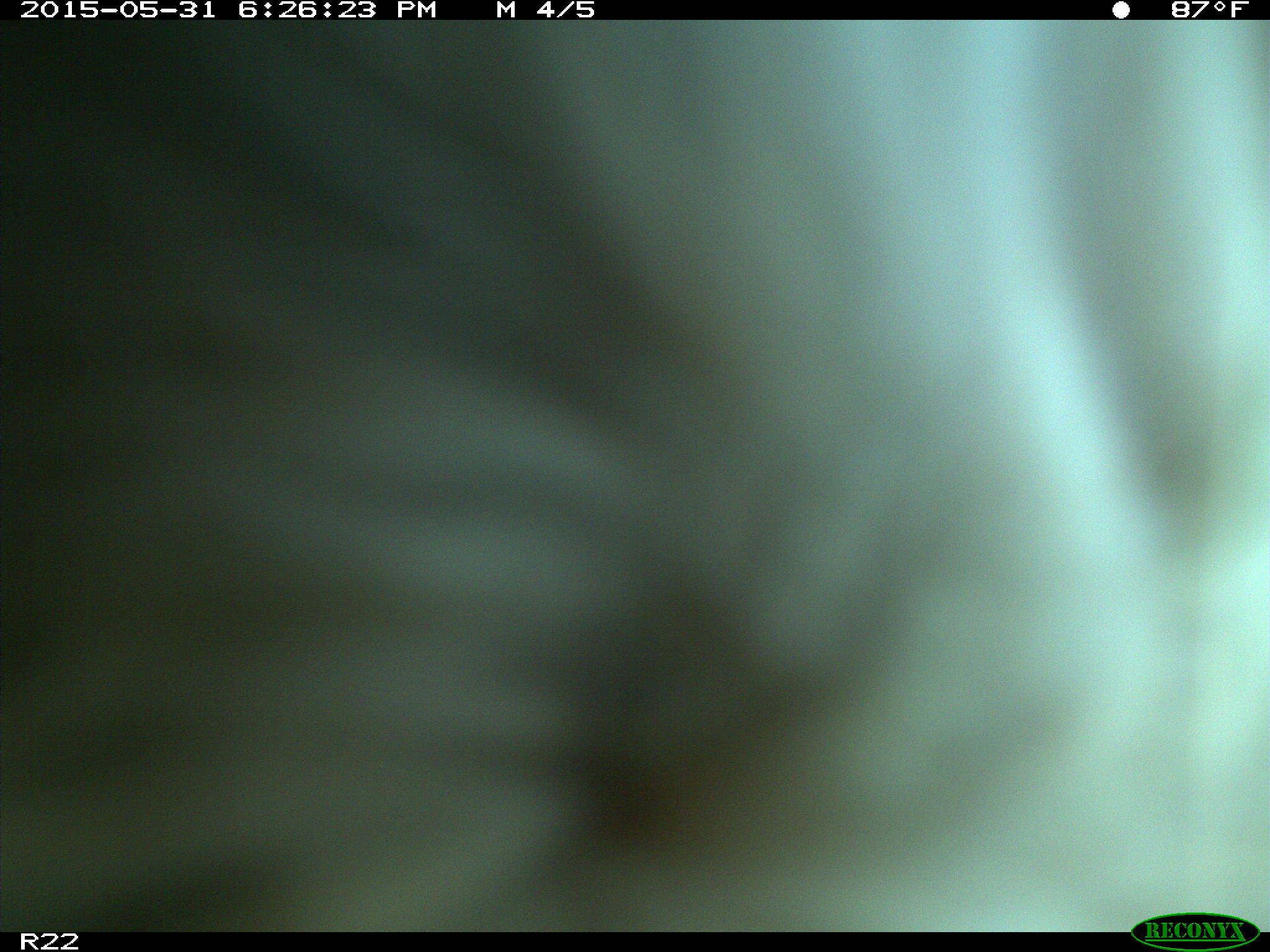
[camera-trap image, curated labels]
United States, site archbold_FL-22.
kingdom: Animalia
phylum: Chordata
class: Mammalia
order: Artiodactyla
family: Bovidae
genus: Bos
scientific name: Bos taurus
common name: domestic cow